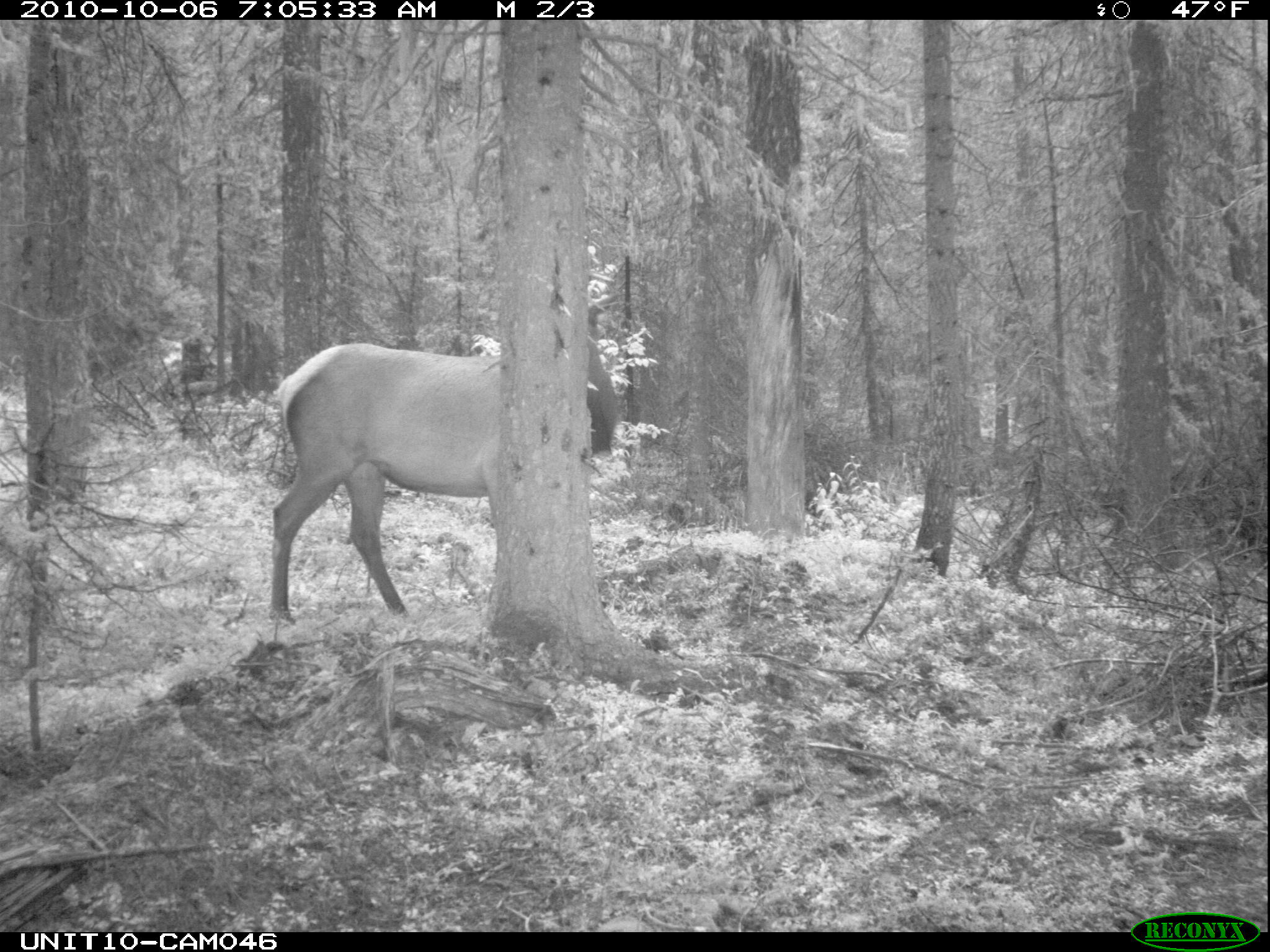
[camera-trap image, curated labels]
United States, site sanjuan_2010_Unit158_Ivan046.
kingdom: Animalia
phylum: Chordata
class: Mammalia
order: Artiodactyla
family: Cervidae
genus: Cervus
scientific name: Cervus elaphus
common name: red deer